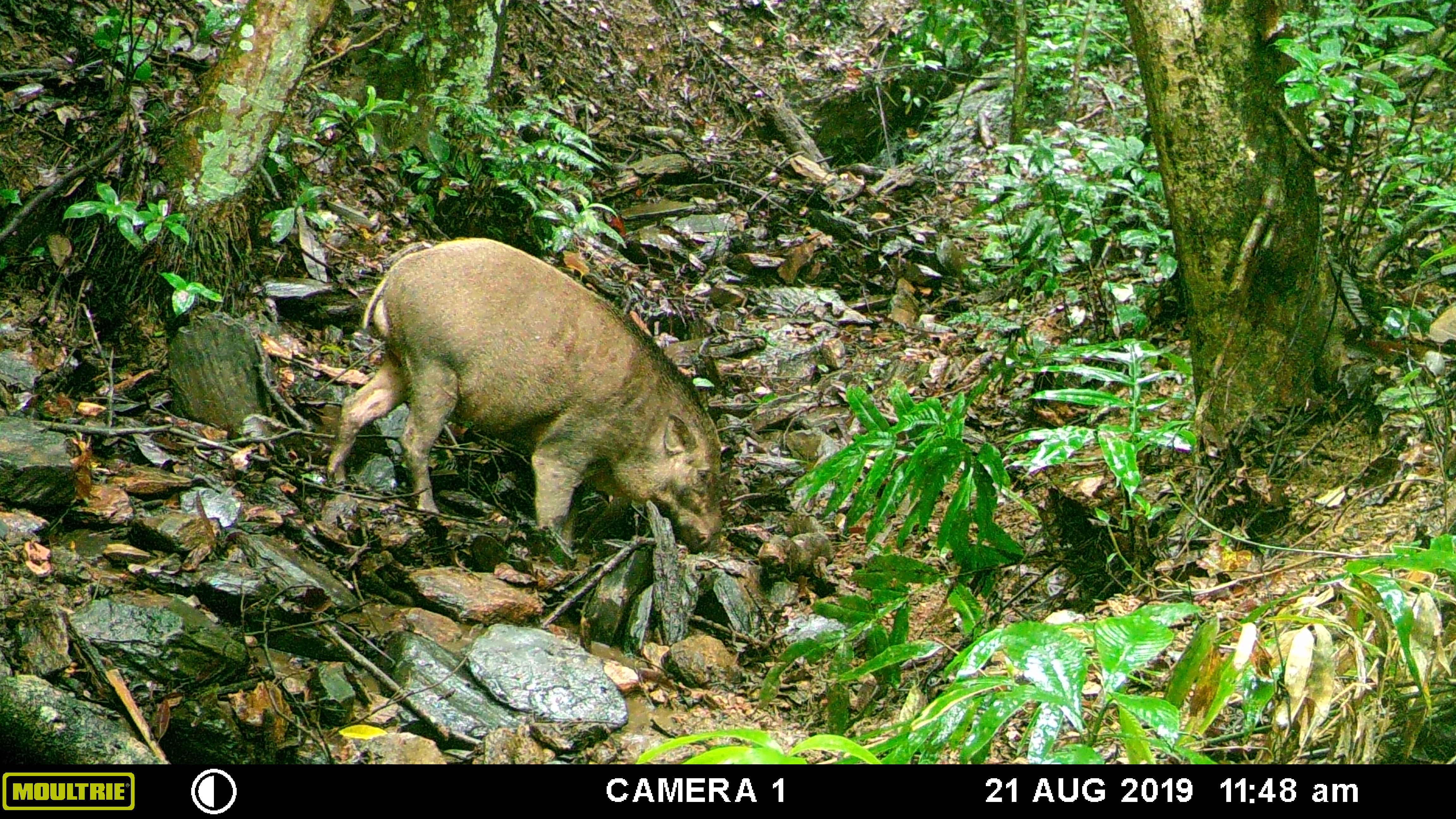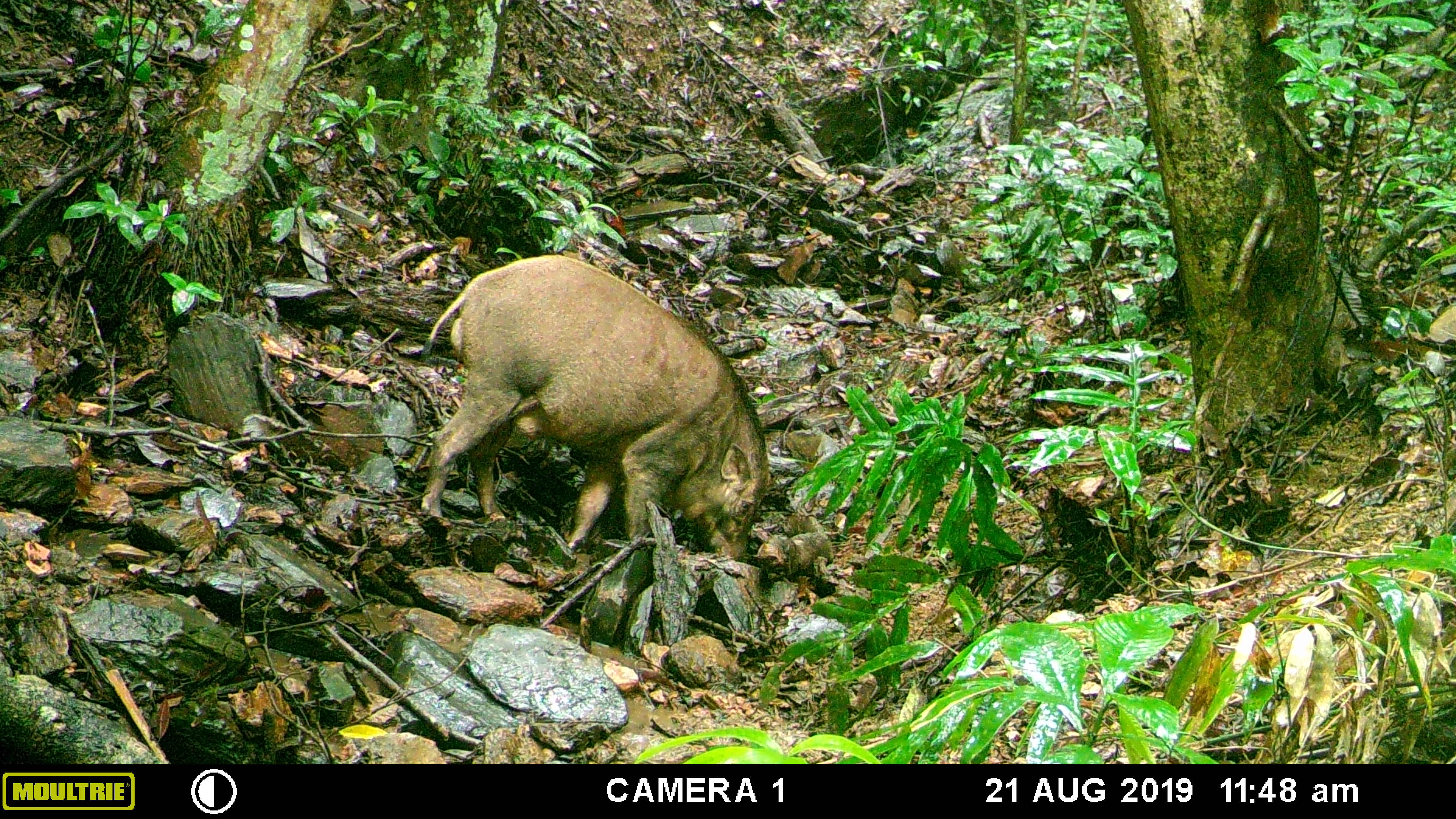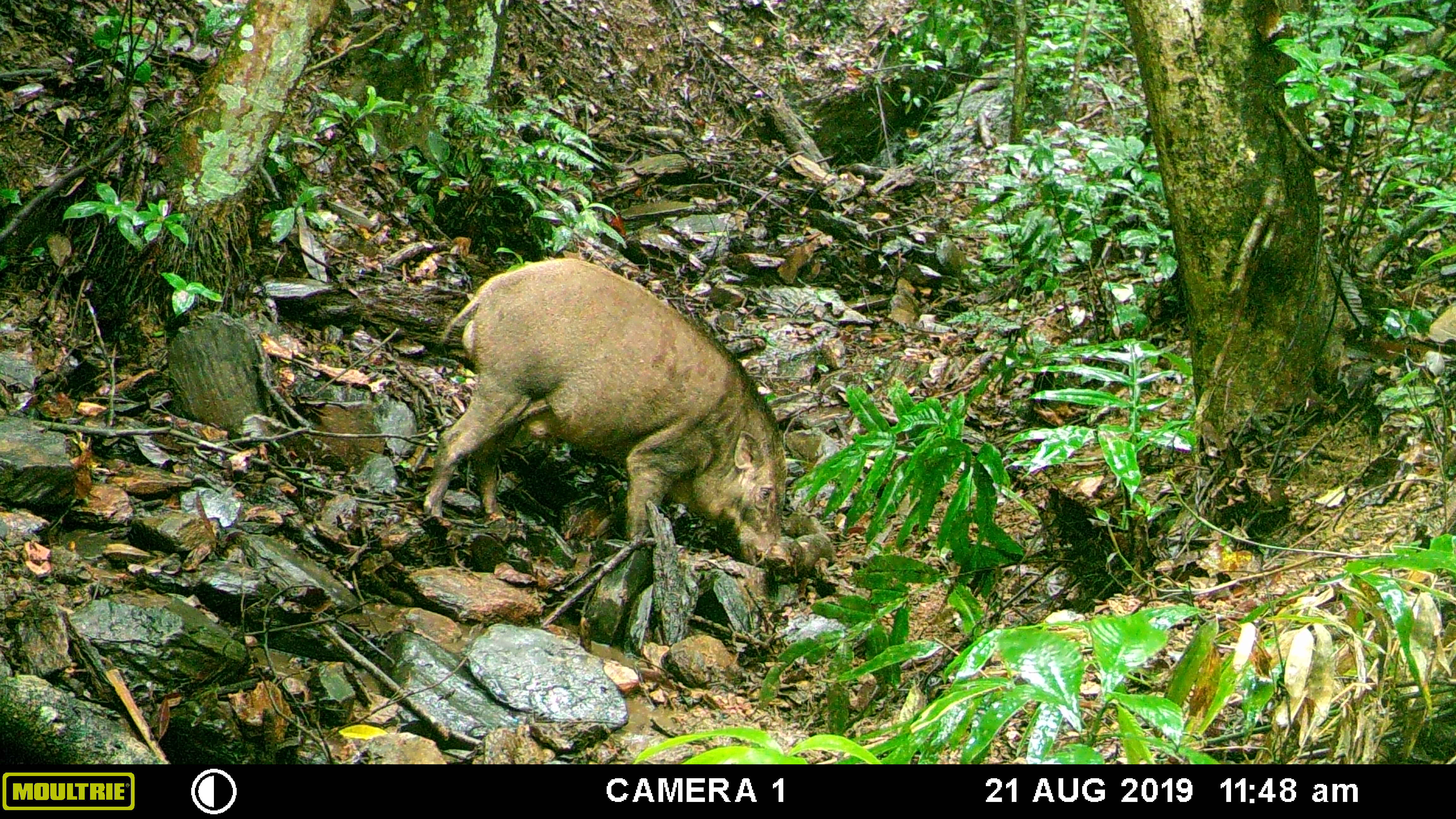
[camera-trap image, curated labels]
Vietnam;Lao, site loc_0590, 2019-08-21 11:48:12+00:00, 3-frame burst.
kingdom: Animalia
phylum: Chordata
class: Mammalia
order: Artiodactyla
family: Suidae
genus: Sus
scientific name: Sus scrofa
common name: eurasian wild pig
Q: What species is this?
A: Eurasian wild pig (Sus scrofa).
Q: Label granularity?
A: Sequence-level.